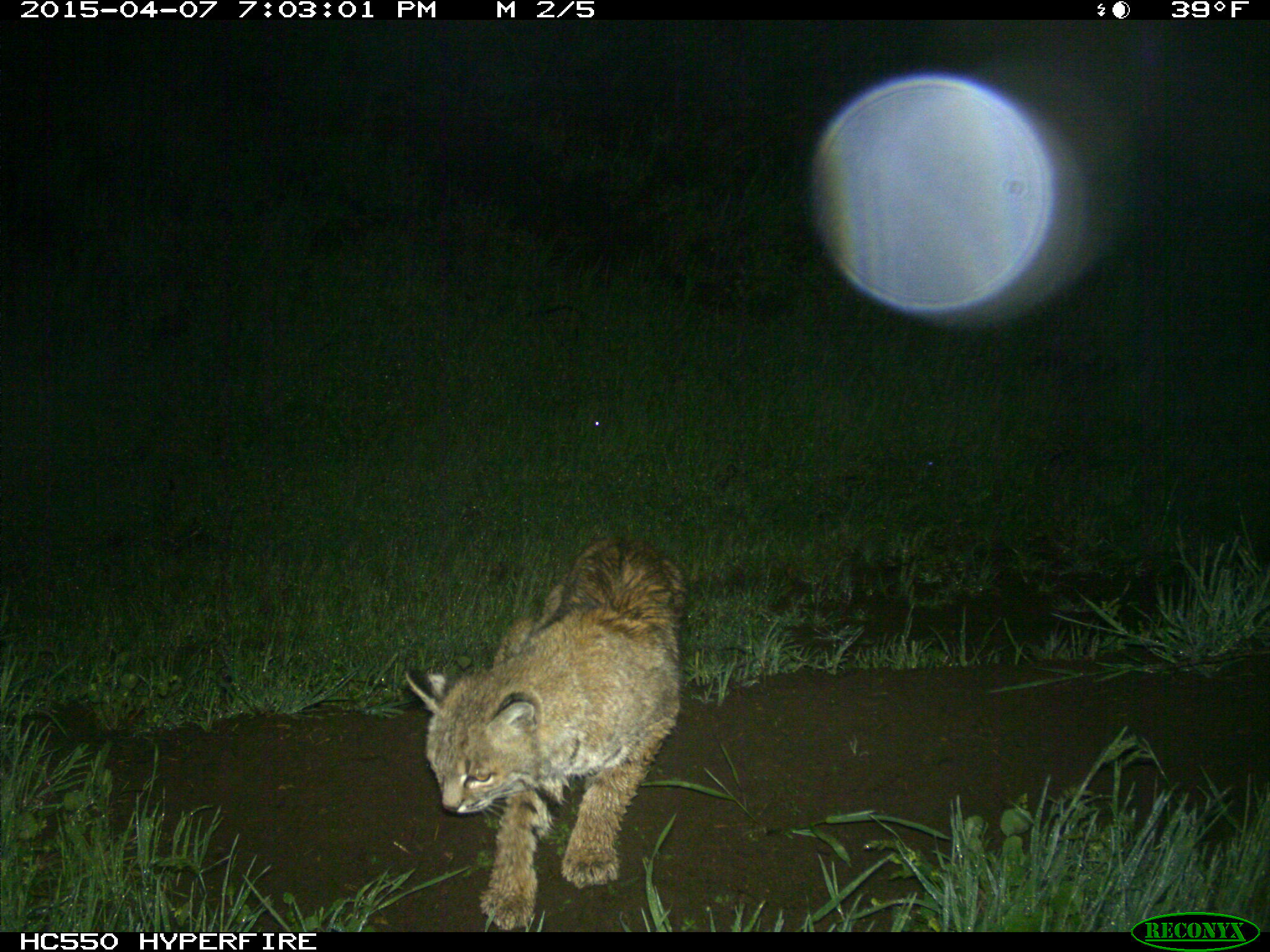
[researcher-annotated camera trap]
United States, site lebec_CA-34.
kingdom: Animalia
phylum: Chordata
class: Mammalia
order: Carnivora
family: Felidae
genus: Lynx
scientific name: Lynx rufus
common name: bobcat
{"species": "Lynx rufus (bobcat)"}